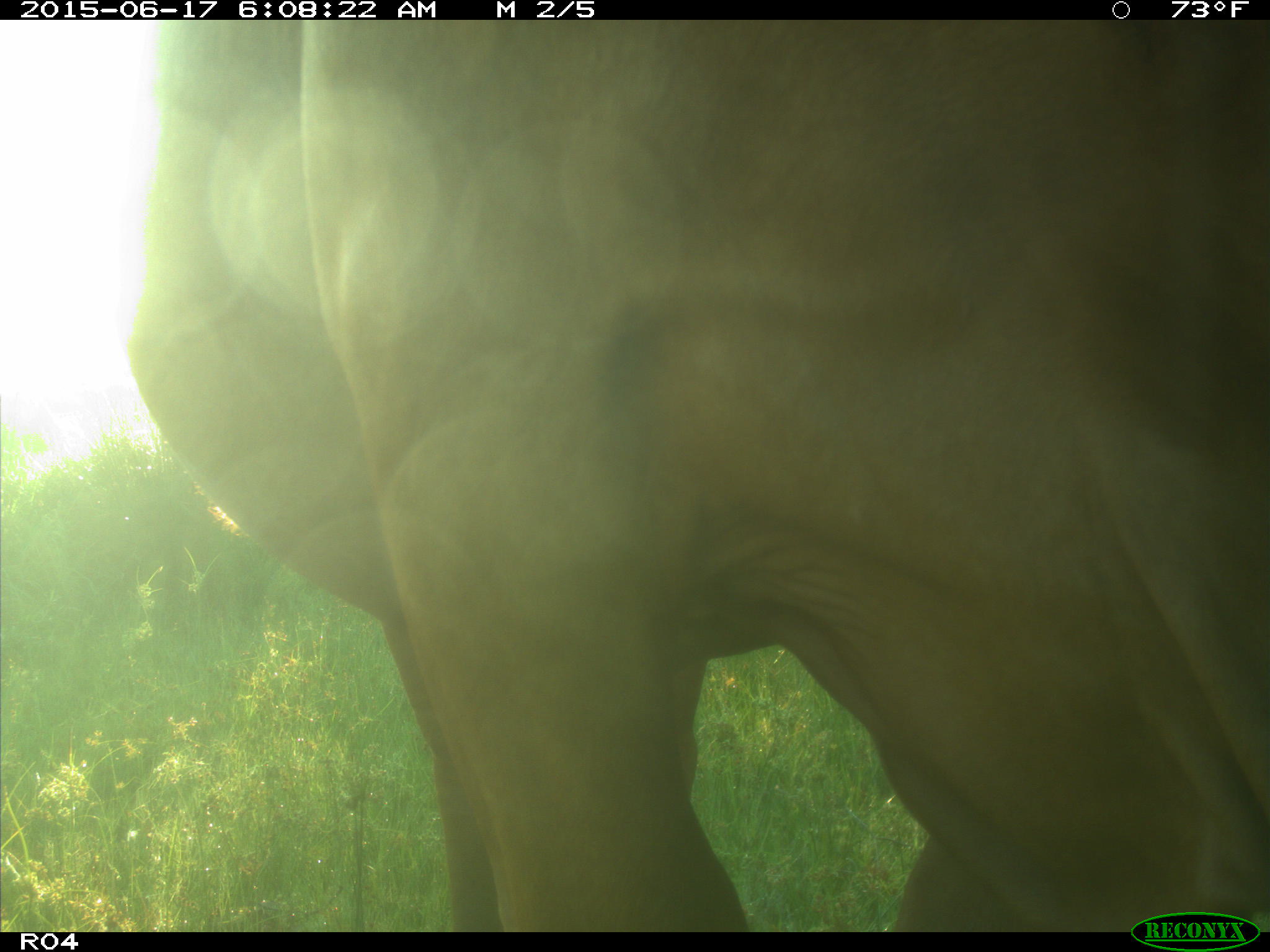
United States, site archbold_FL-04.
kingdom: Animalia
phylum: Chordata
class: Mammalia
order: Artiodactyla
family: Bovidae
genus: Bos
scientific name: Bos taurus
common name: domestic cow